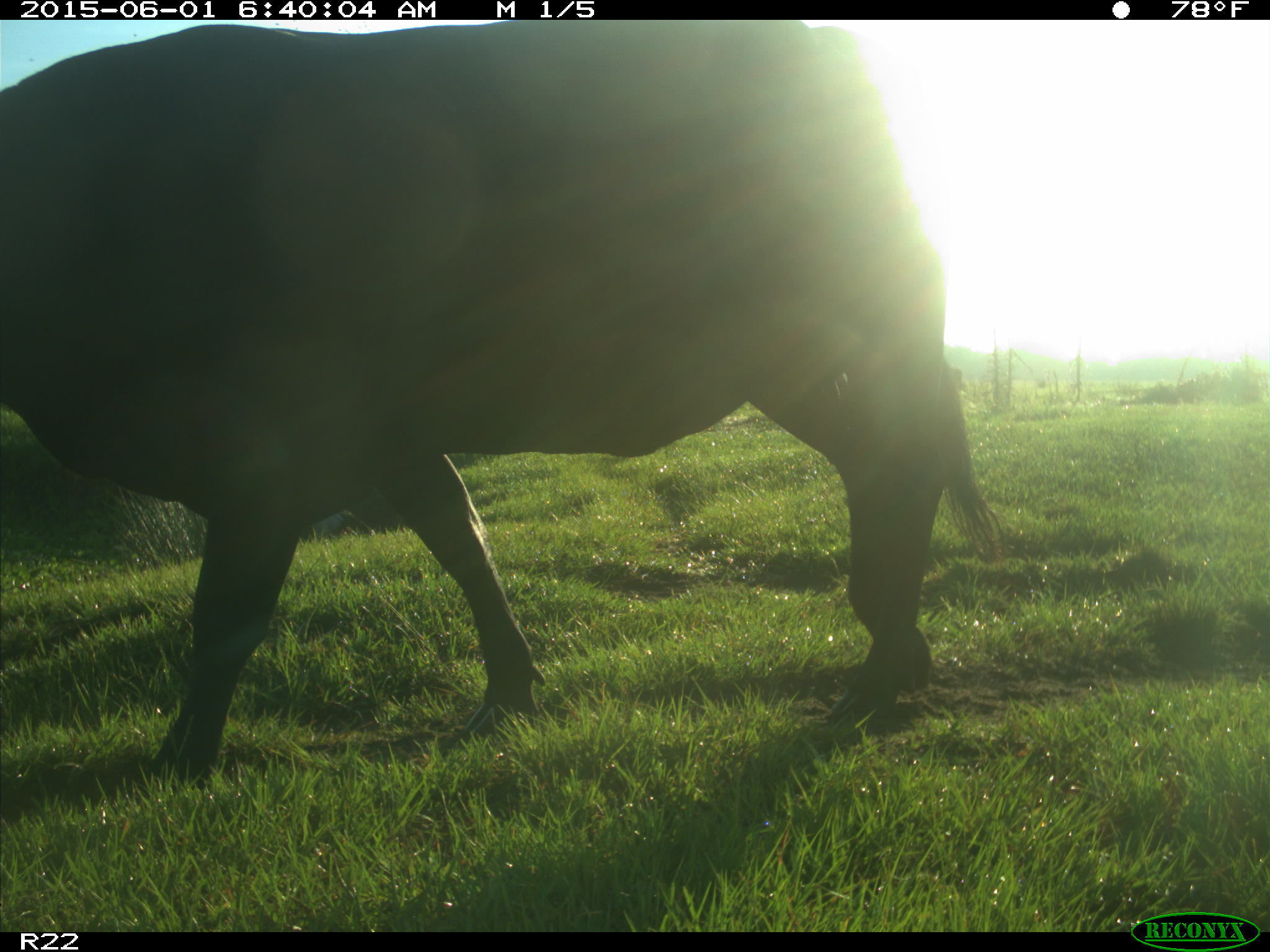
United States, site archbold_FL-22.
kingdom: Animalia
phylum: Chordata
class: Mammalia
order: Artiodactyla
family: Bovidae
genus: Bos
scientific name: Bos taurus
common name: domestic cow